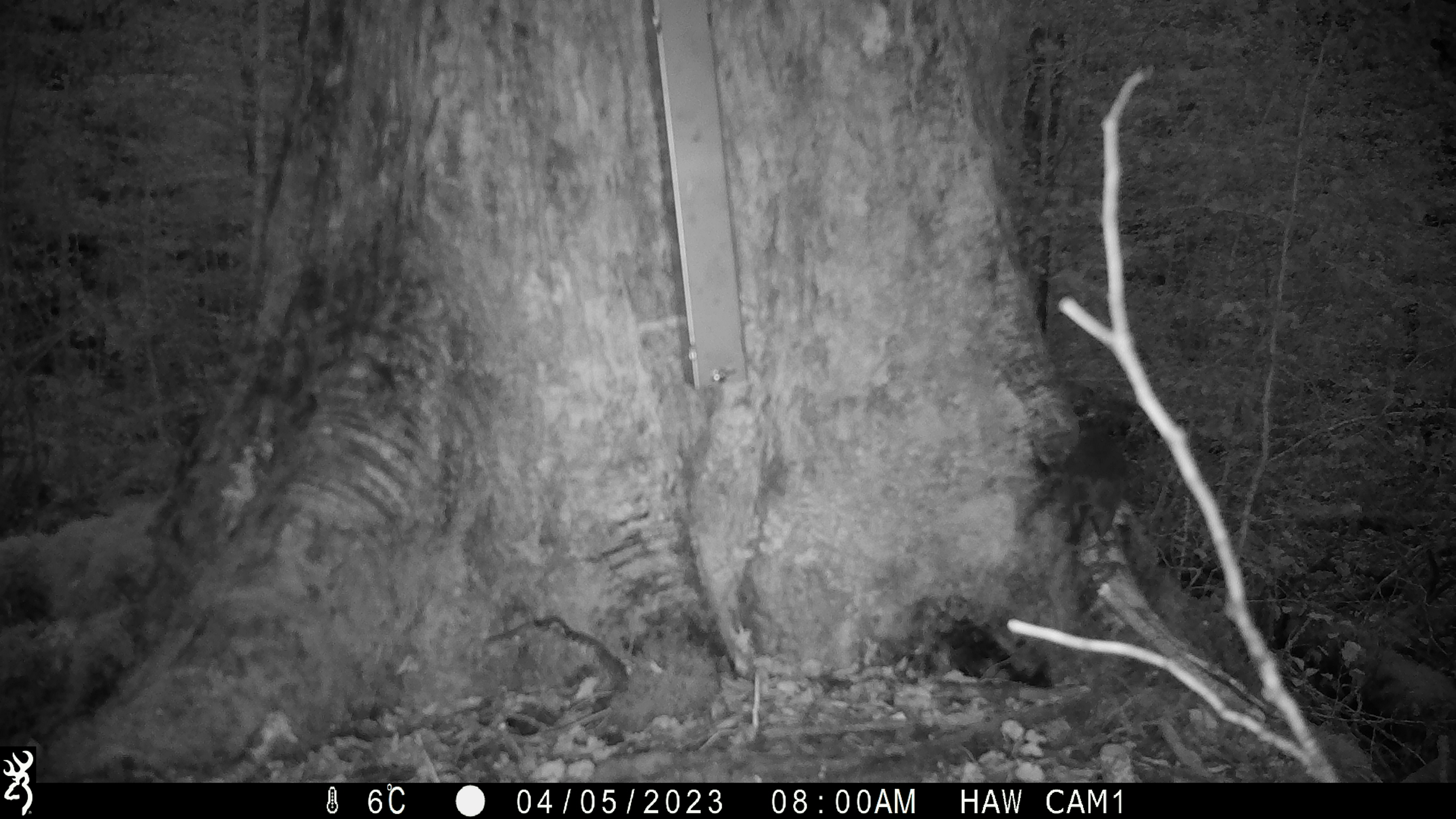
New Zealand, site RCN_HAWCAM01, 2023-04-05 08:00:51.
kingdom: Animalia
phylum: Chordata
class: Aves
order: Passeriformes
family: Petroicidae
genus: Petroica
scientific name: Petroica australis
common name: new zealand robin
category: robin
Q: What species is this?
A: Robin (new zealand robin) (Petroica australis).